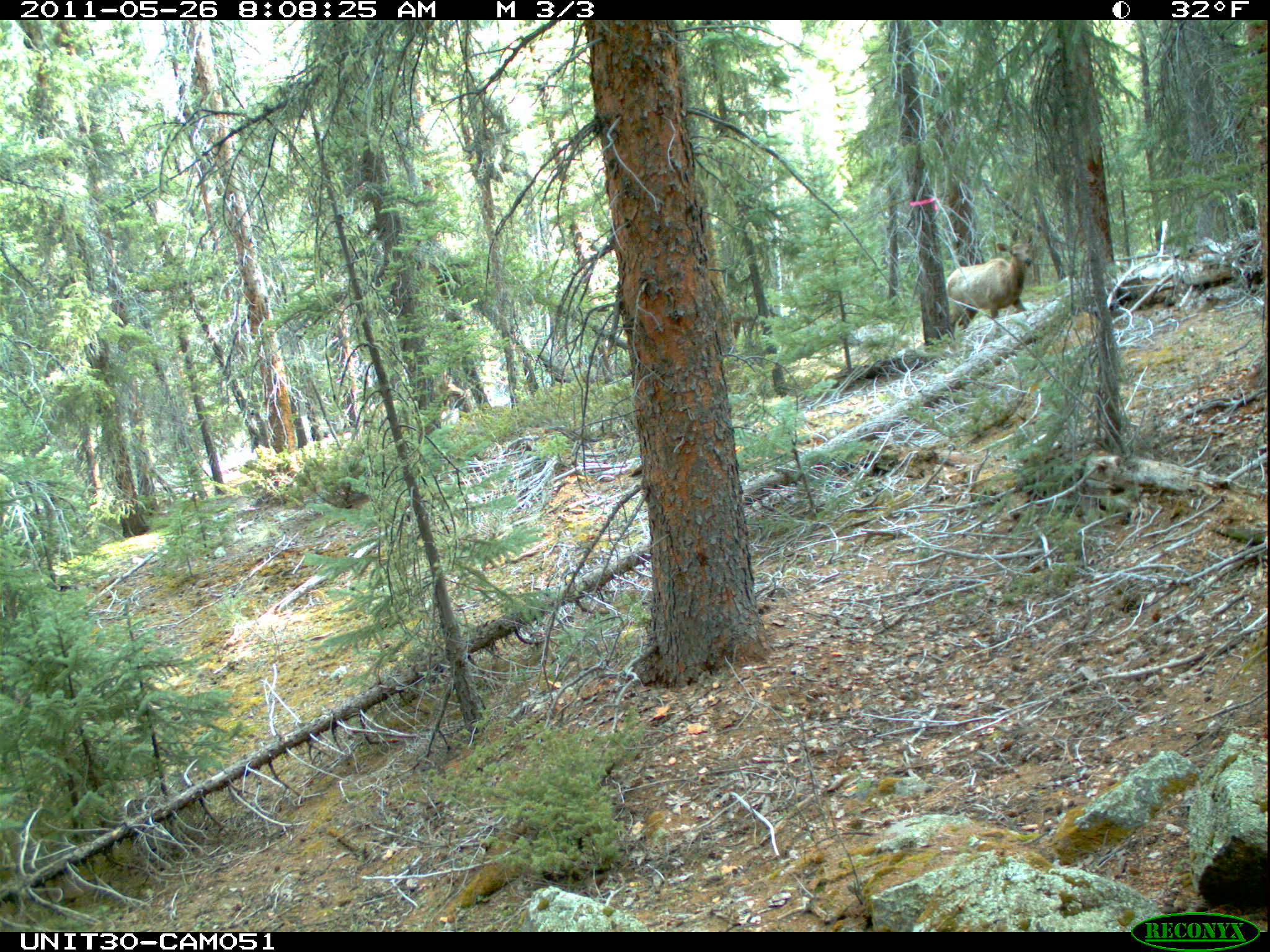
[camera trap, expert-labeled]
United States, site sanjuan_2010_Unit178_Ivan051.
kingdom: Animalia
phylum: Chordata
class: Mammalia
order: Artiodactyla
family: Cervidae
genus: Cervus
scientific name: Cervus elaphus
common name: red deer